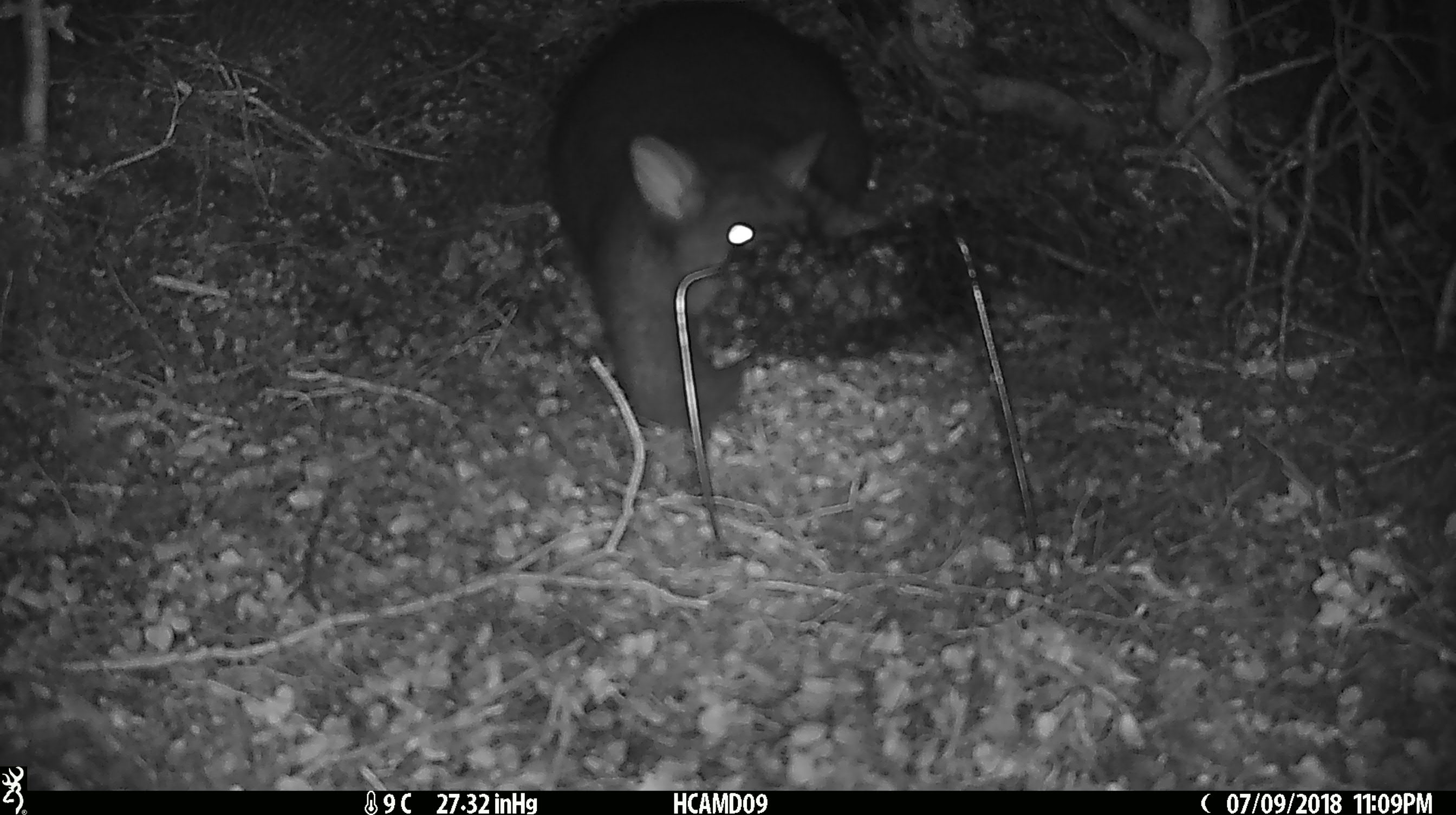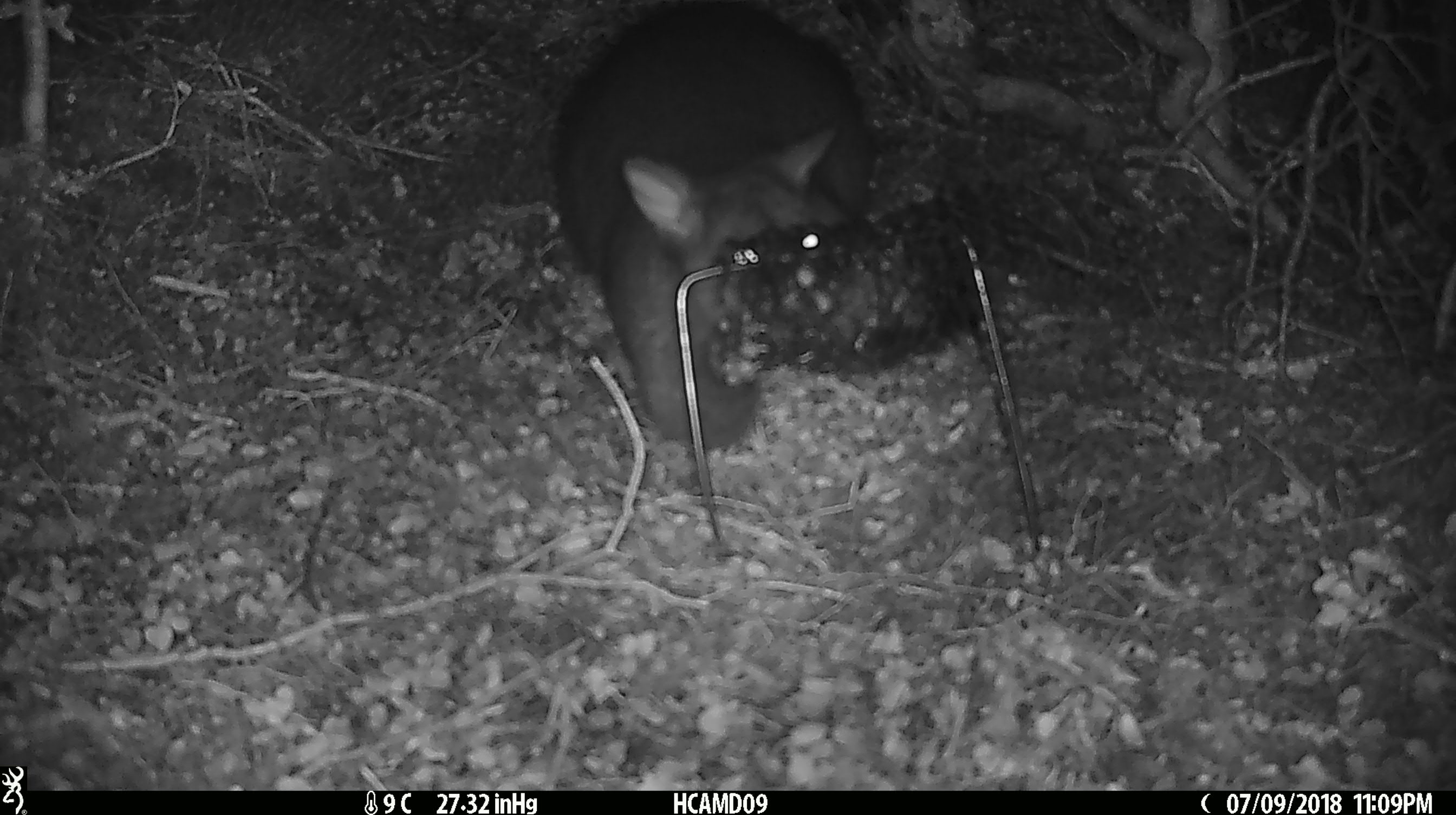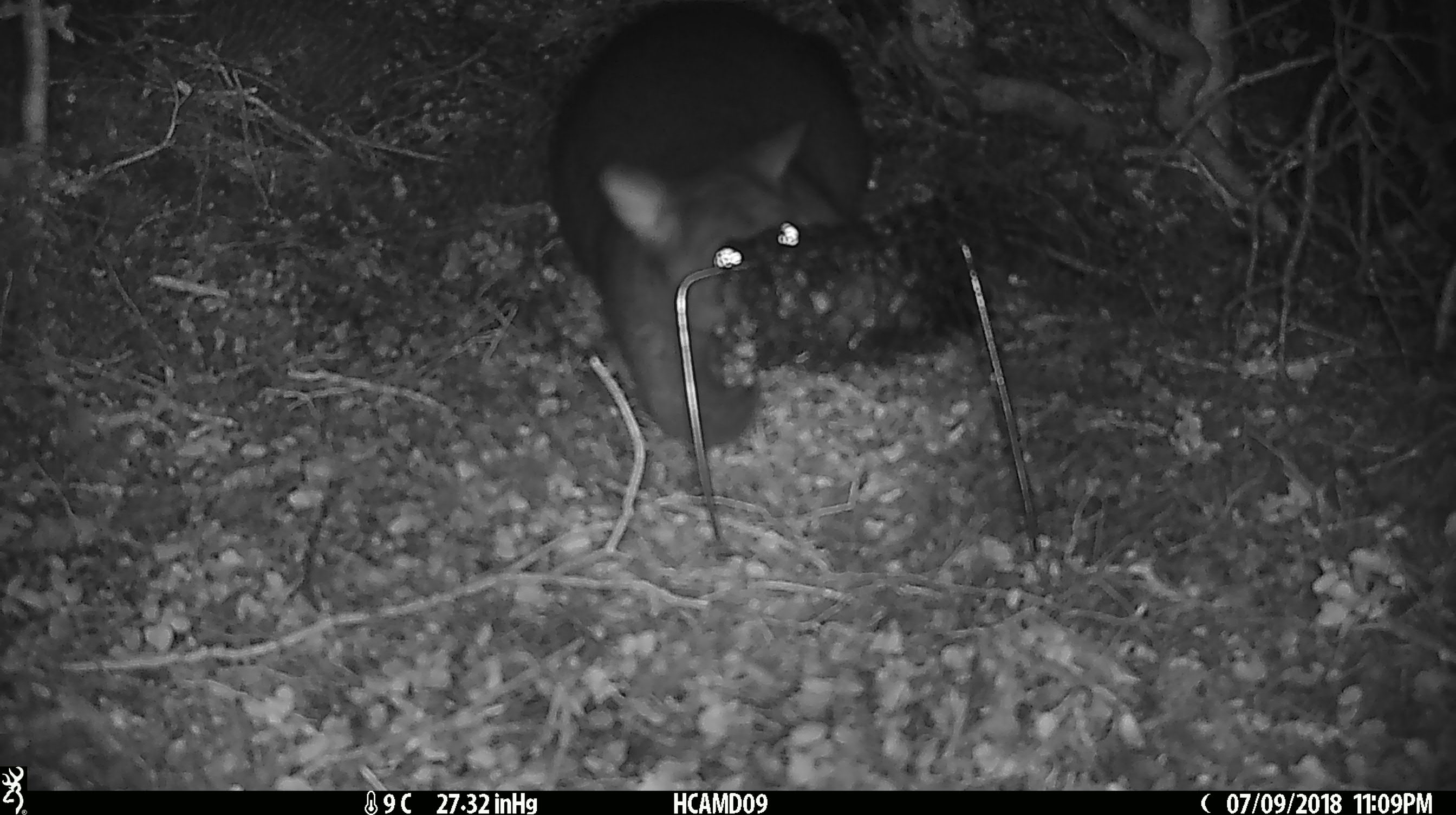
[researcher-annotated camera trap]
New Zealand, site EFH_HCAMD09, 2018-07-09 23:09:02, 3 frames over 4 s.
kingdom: Animalia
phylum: Chordata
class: Mammalia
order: Diprotodontia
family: Phalangeridae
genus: Trichosurus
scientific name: Trichosurus vulpecula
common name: common brushtail possum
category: possum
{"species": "possum (common brushtail possum) (Trichosurus vulpecula)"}